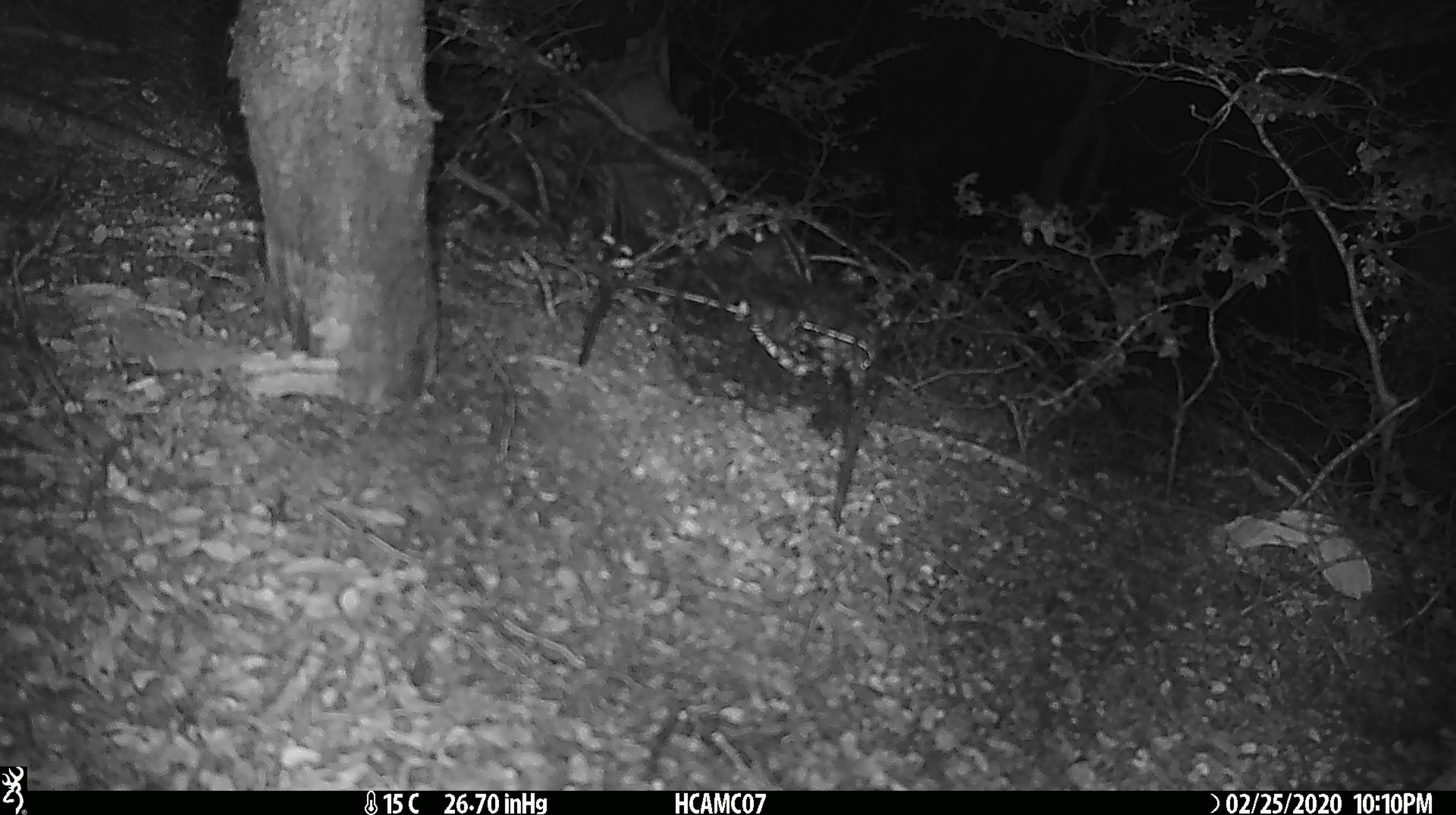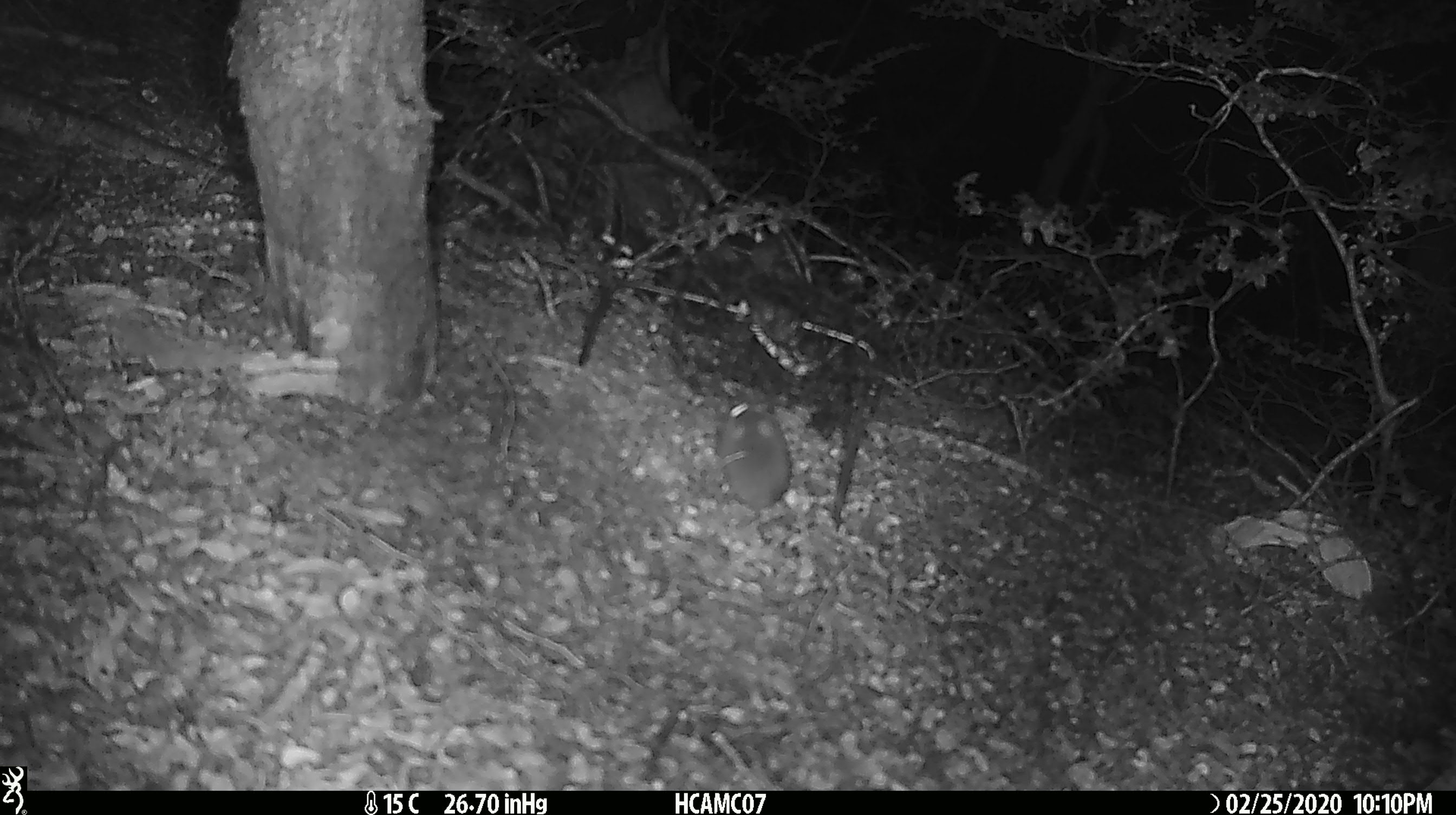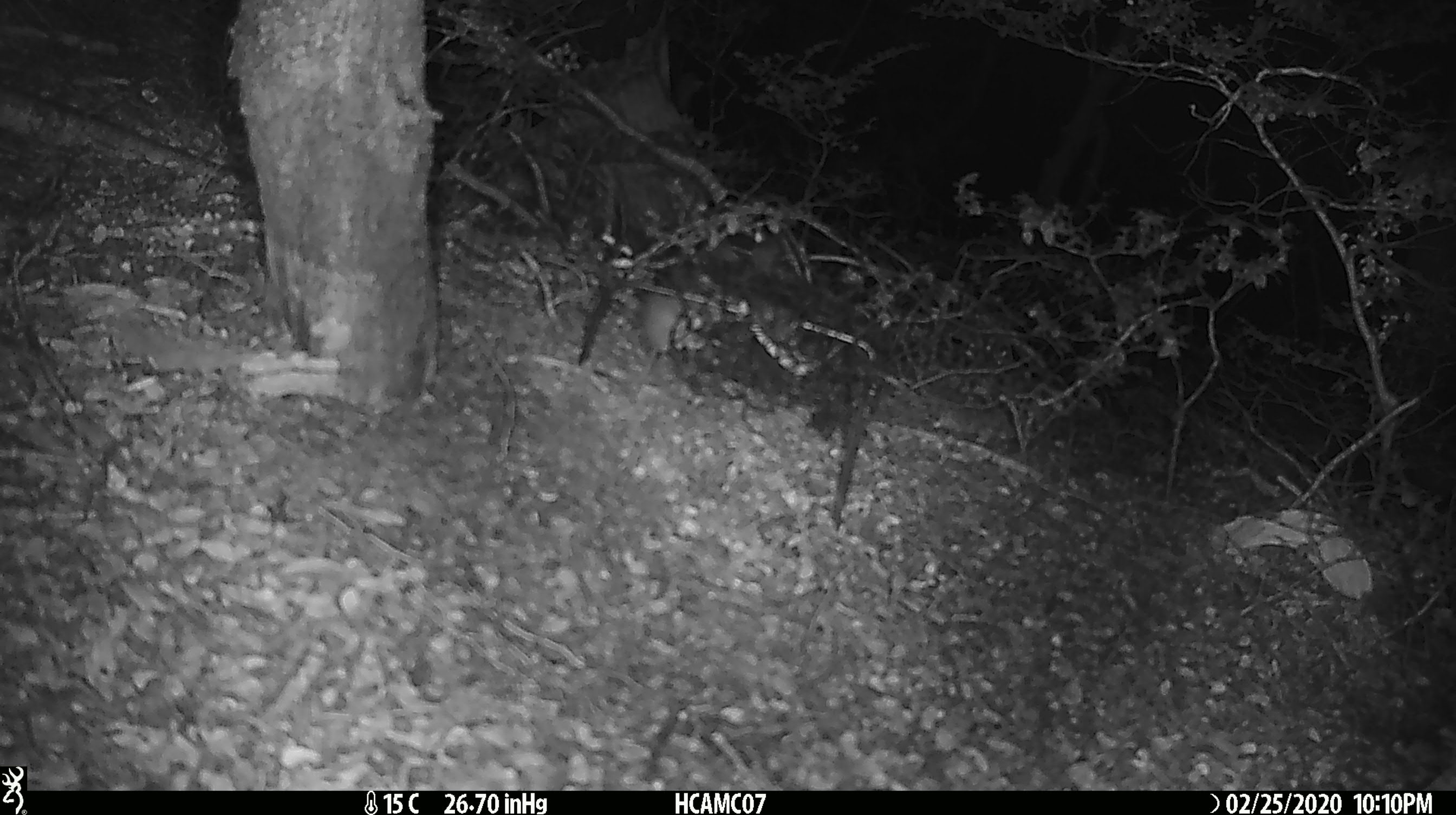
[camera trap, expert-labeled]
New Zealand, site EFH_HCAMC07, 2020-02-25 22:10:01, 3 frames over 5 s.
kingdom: Animalia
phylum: Chordata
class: Mammalia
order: Rodentia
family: Muridae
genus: Mus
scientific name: Mus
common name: mouse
Mouse (Mus).